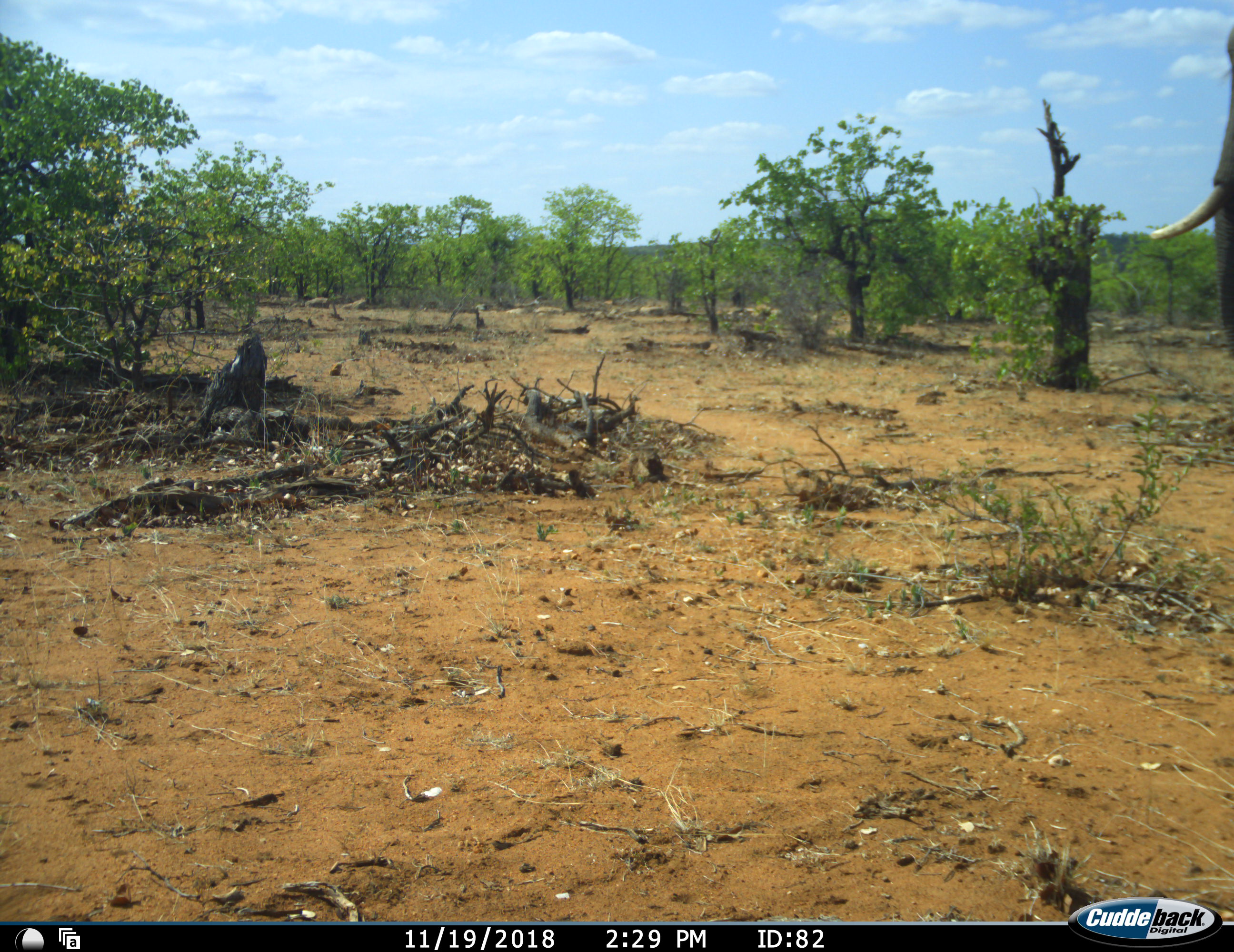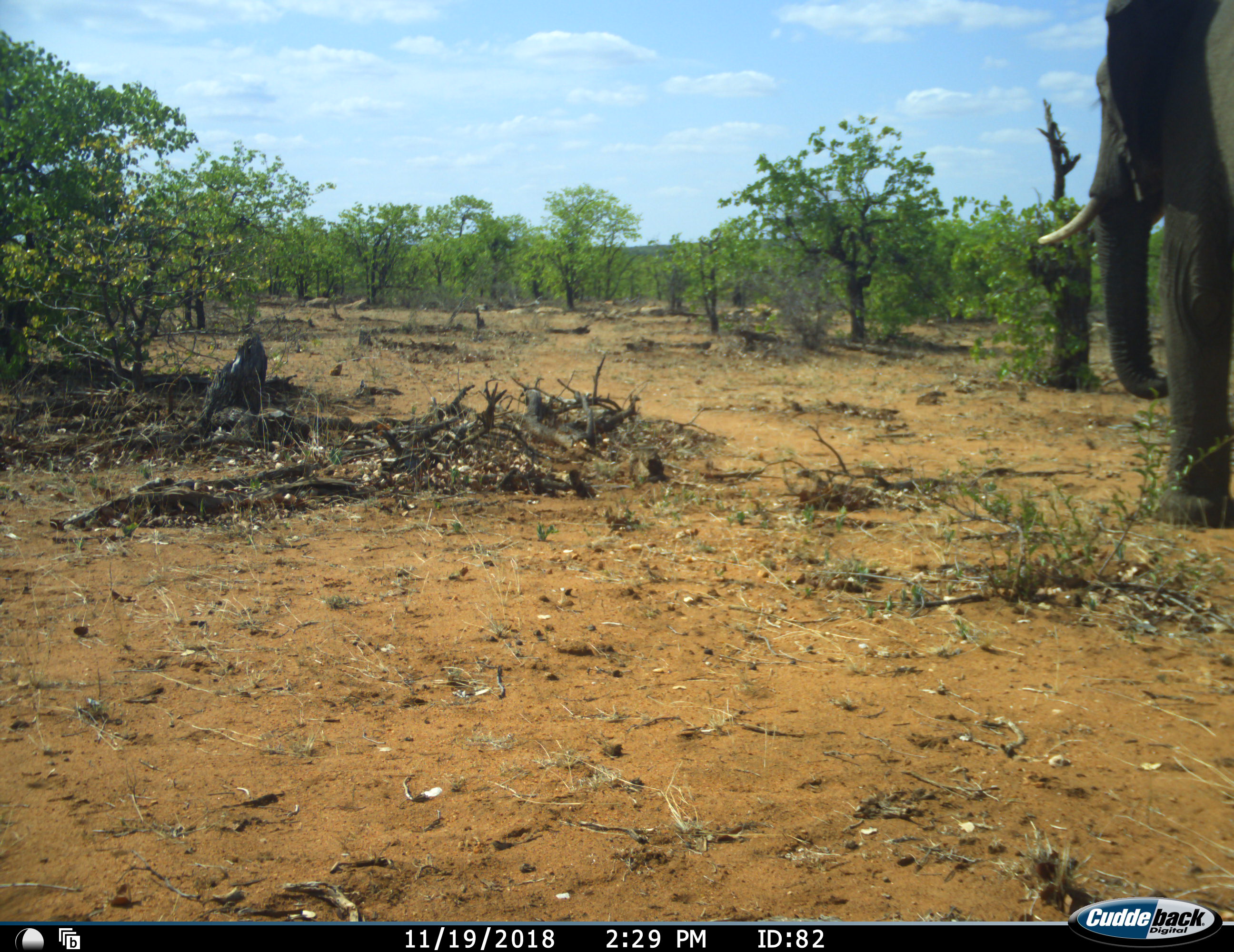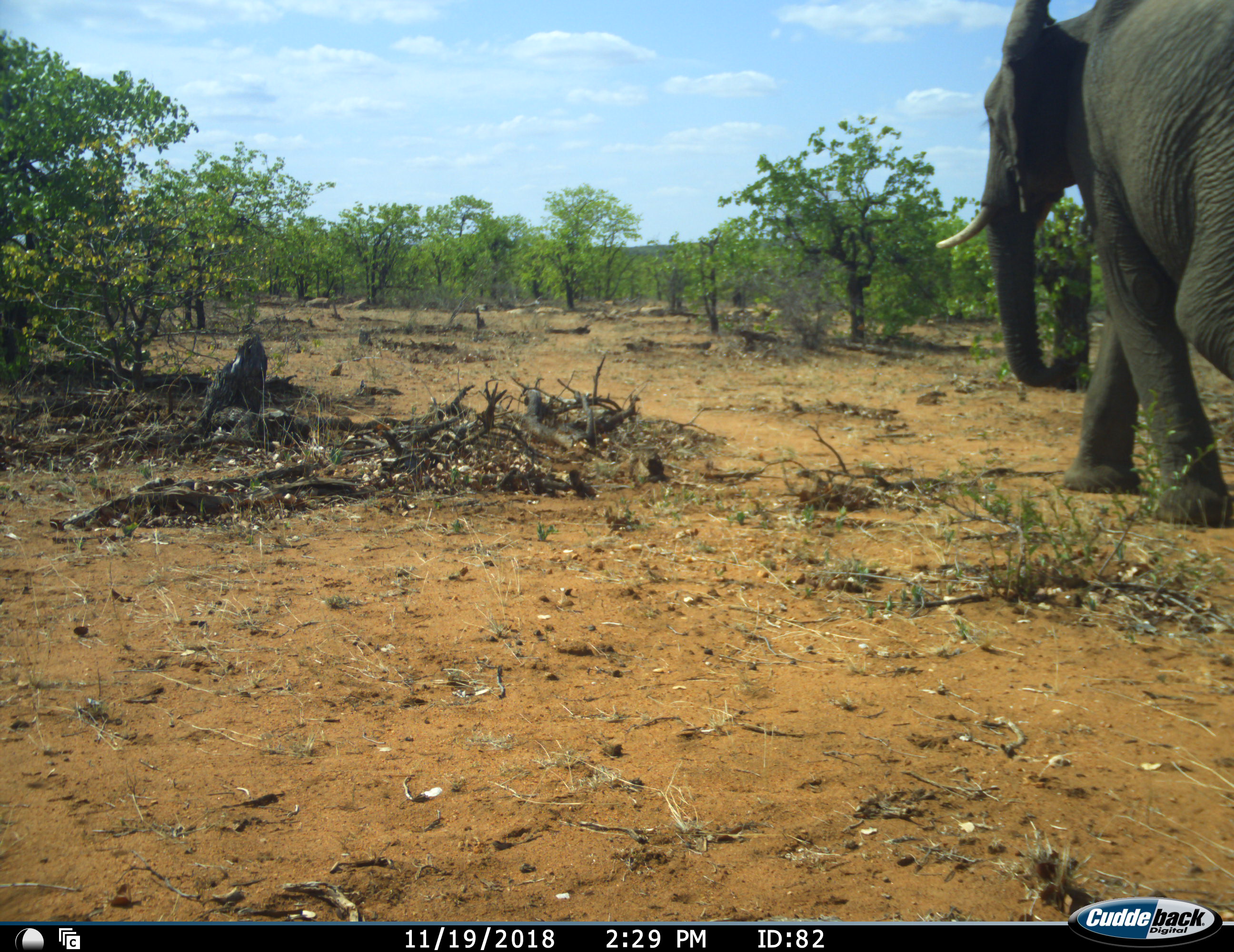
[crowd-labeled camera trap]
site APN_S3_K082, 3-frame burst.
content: unidentified animal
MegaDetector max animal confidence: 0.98